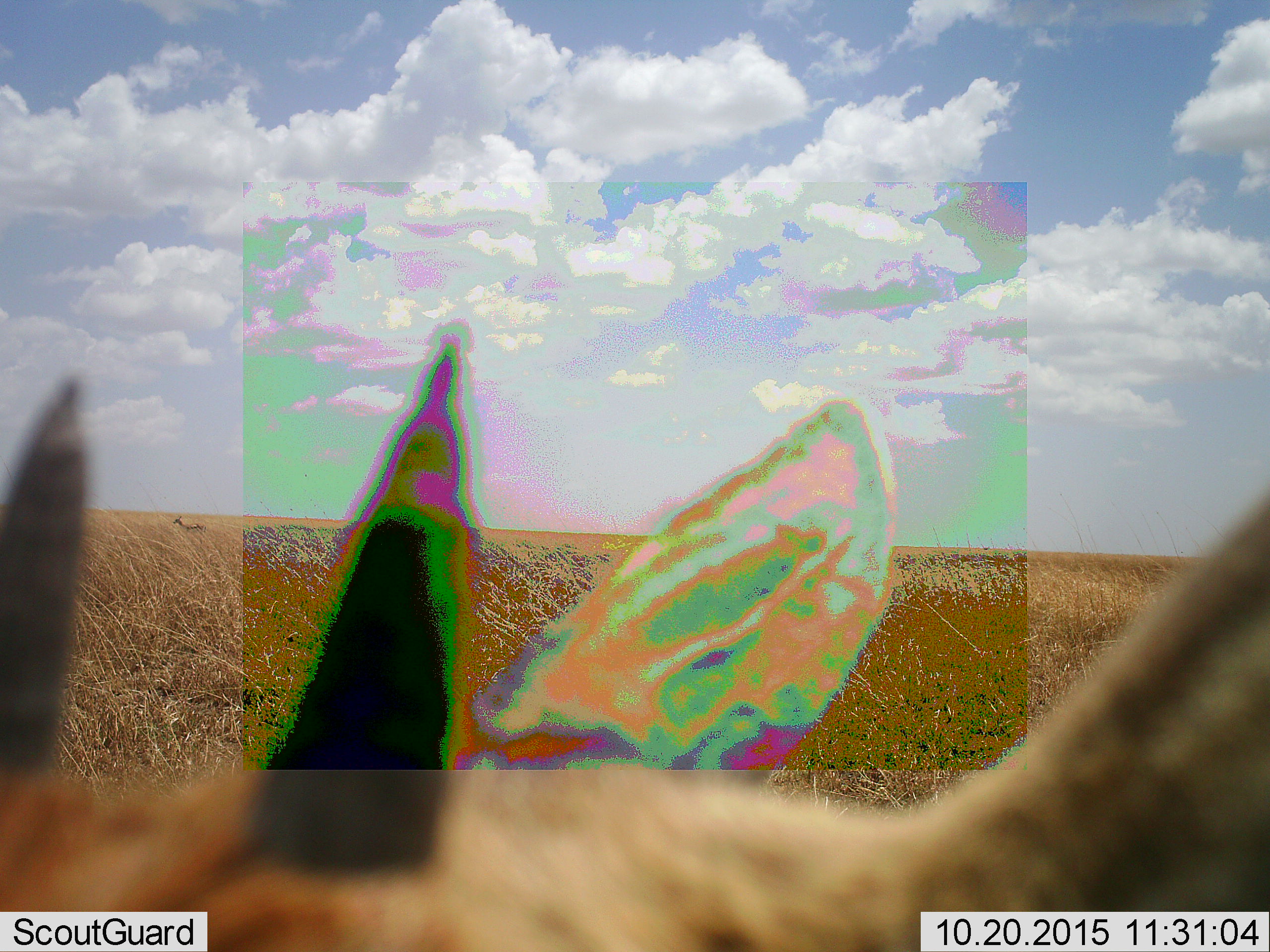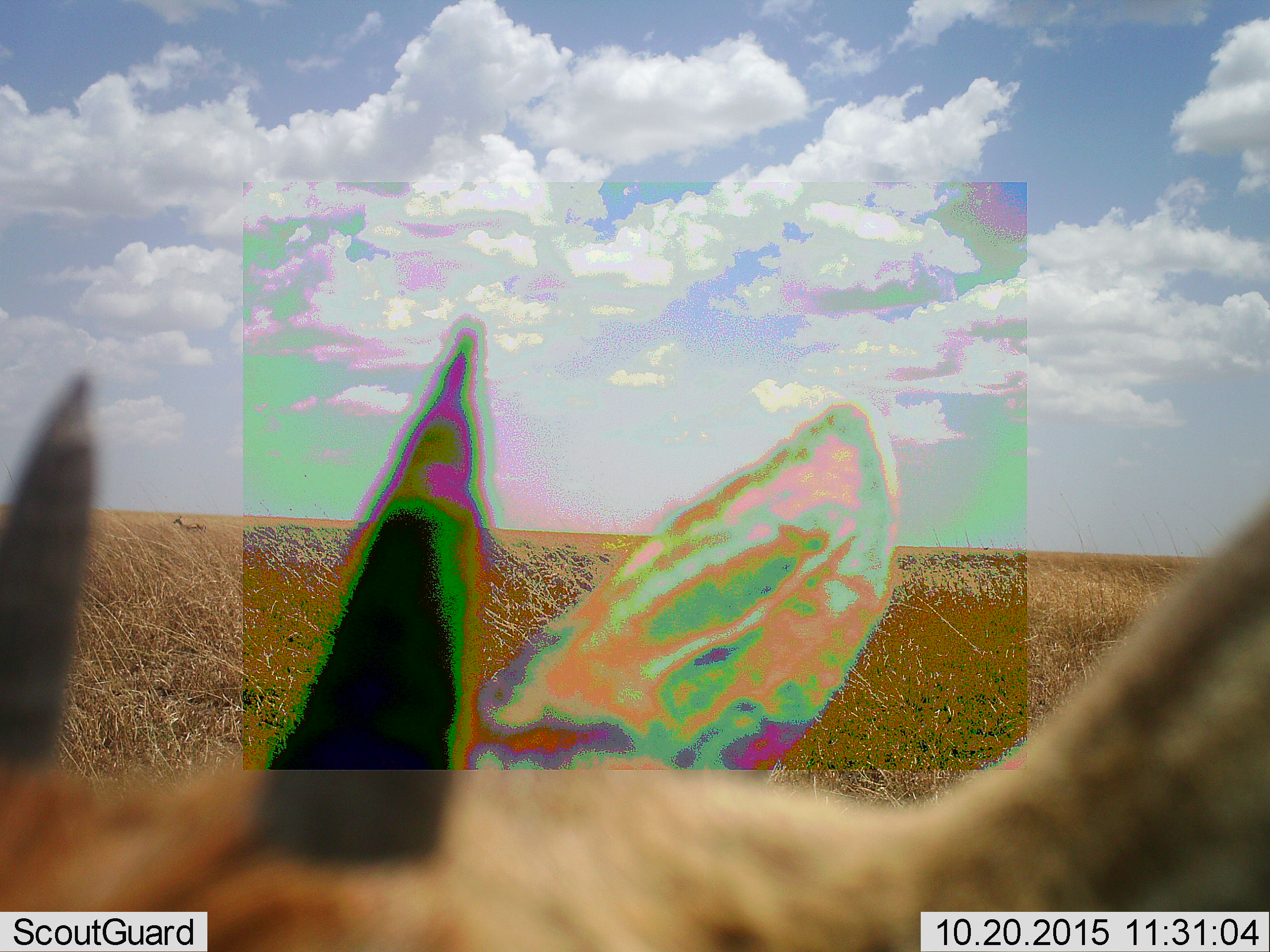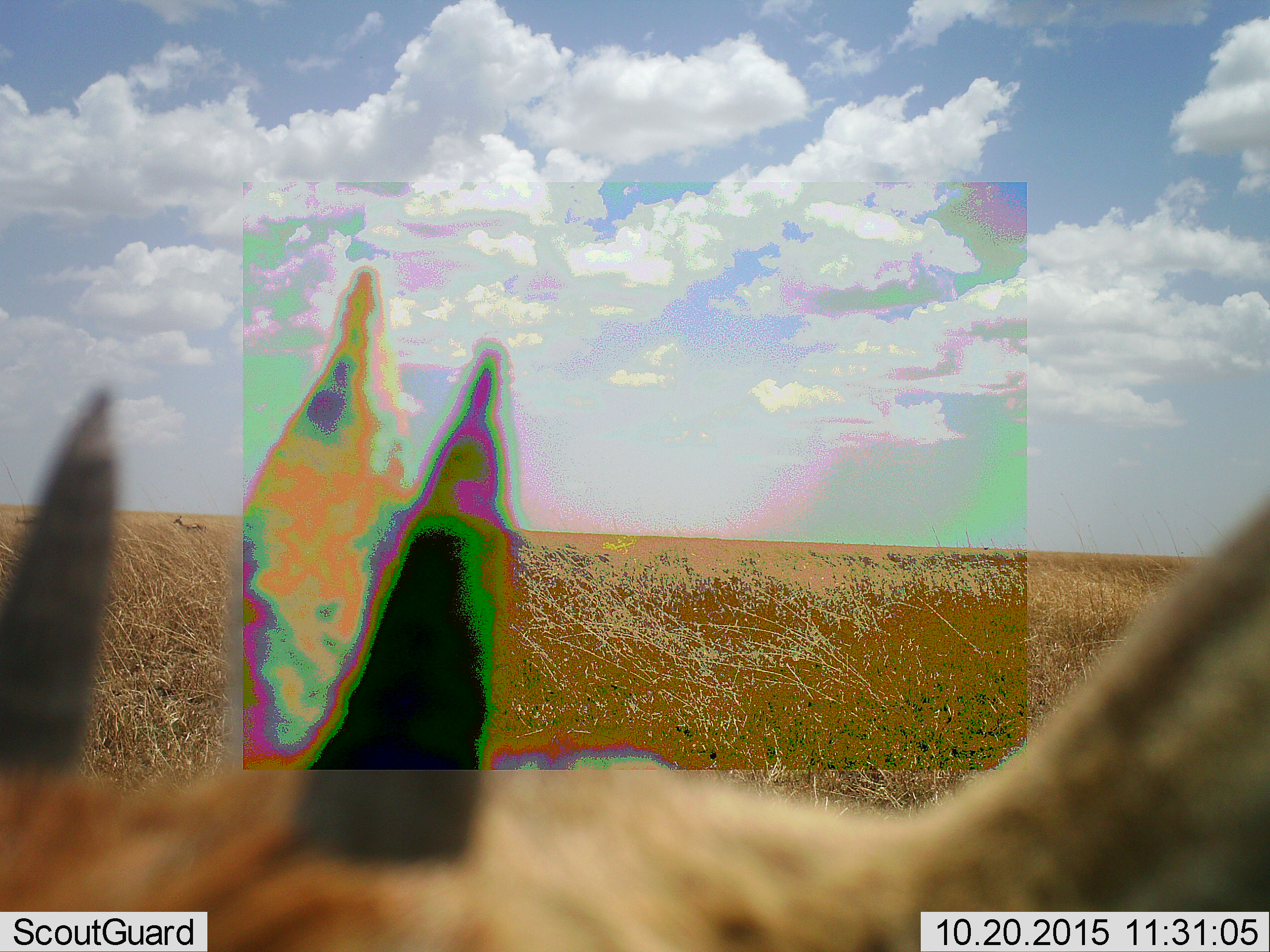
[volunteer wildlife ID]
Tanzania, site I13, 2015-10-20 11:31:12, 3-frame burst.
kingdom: Animalia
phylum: Chordata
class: Mammalia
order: Artiodactyla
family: Bovidae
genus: Eudorcas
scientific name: Eudorcas thomsonii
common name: thomson's gazelle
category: gazellethomsons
Gazellethomsons (thomson's gazelle) (Eudorcas thomsonii), count 2. Behavior (volunteer vote fractions): standing 100%, resting 0%, moving 17%, interacting 0%. Young present (vote fraction): 0%. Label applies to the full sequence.